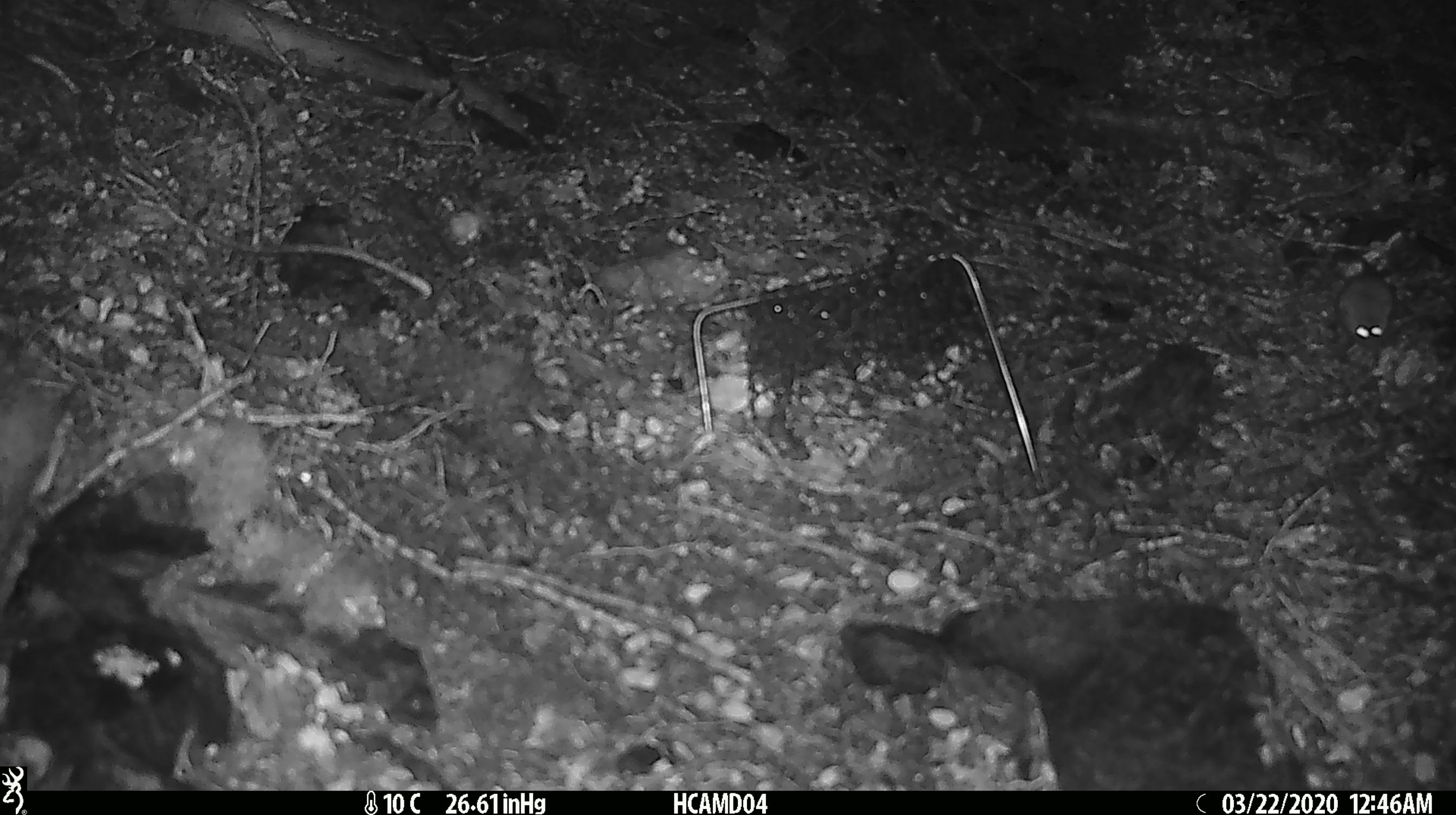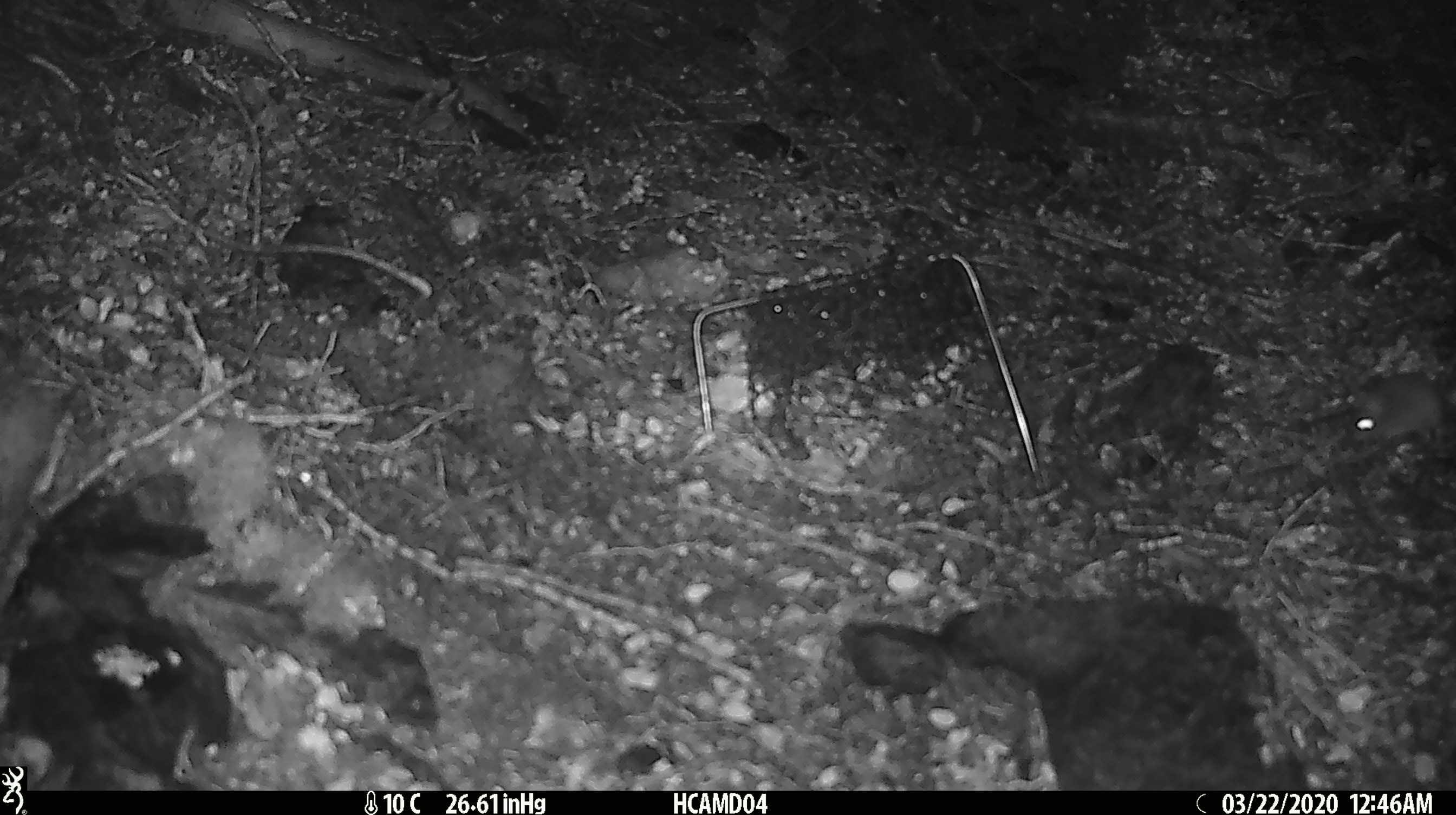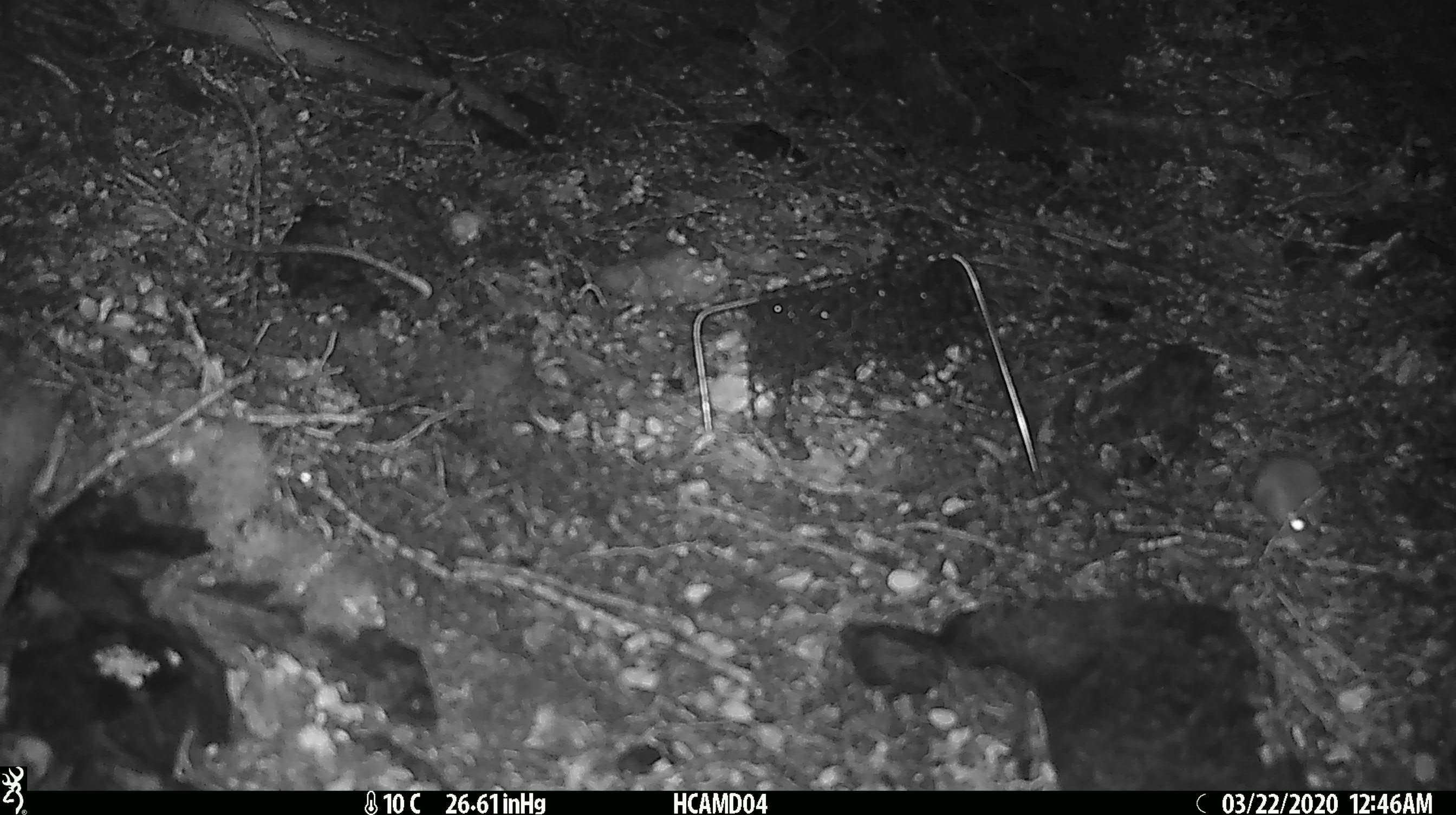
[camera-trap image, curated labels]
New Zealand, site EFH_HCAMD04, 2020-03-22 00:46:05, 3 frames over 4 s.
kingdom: Animalia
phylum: Chordata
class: Mammalia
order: Rodentia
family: Muridae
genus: Mus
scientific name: Mus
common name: mouse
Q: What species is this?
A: Mouse (Mus).